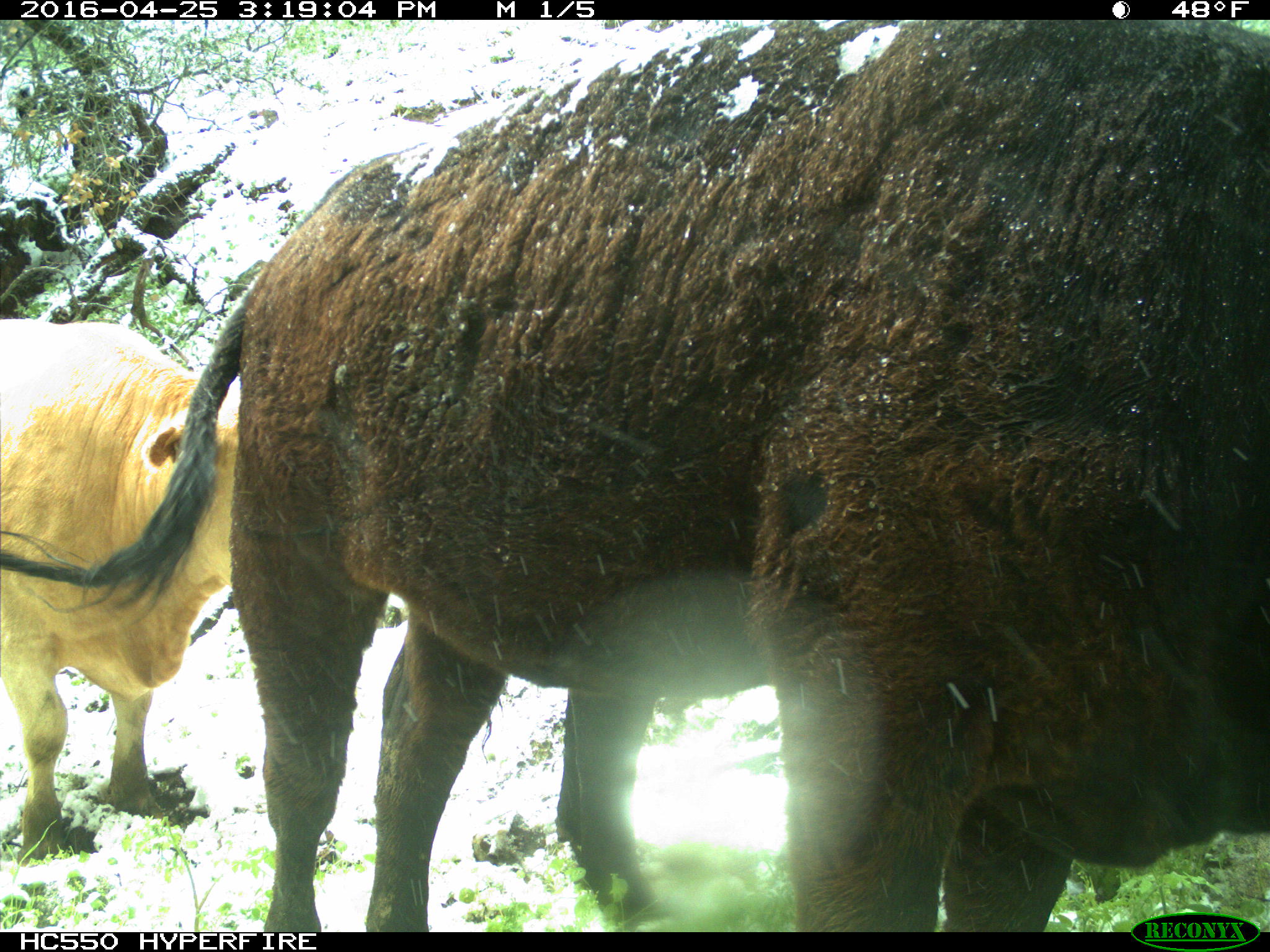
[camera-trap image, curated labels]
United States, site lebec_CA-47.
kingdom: Animalia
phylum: Chordata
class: Mammalia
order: Artiodactyla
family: Bovidae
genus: Bos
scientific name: Bos taurus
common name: domestic cow